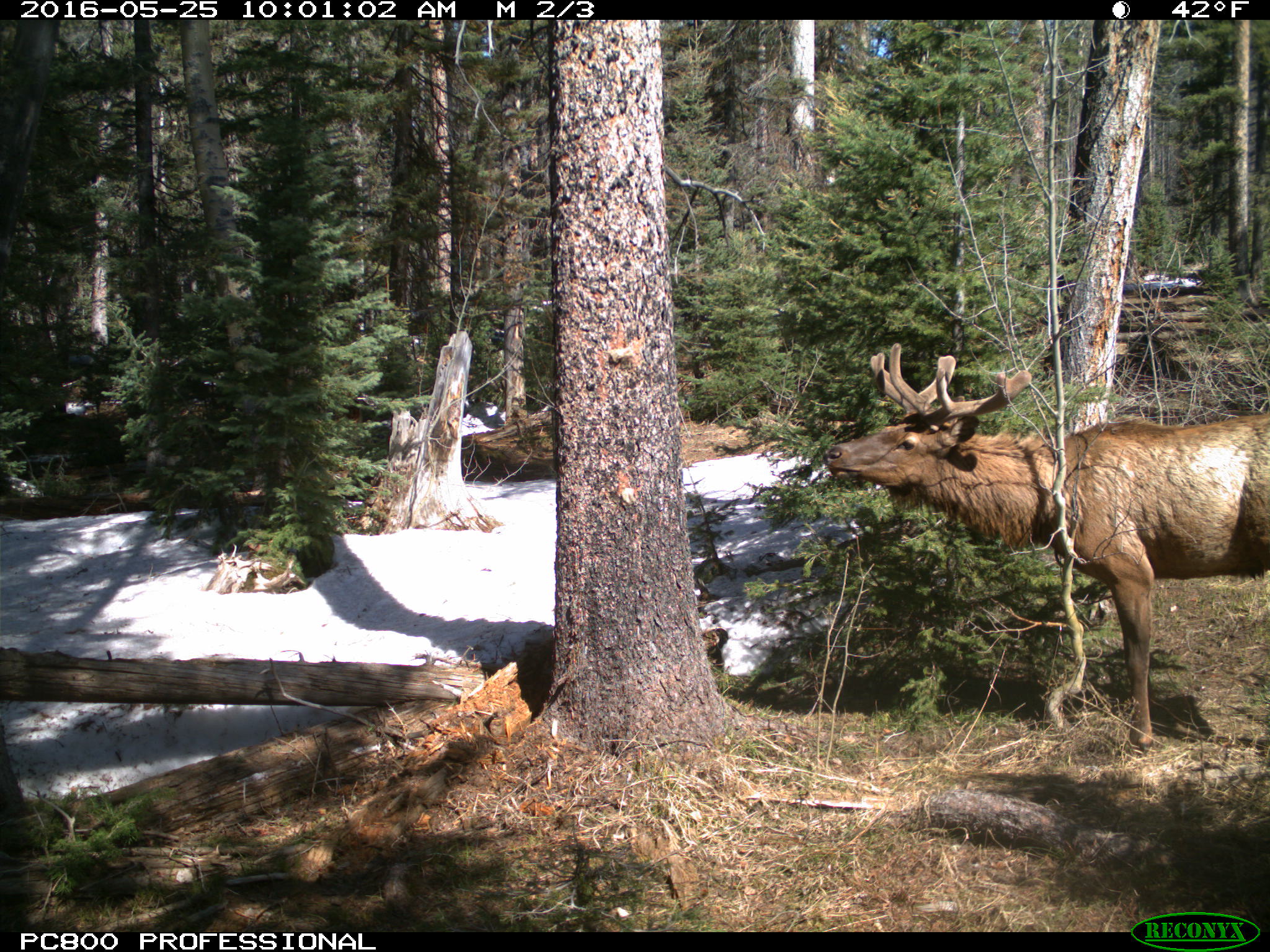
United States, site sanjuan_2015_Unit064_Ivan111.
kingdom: Animalia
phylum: Chordata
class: Mammalia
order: Artiodactyla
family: Cervidae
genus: Cervus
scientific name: Cervus elaphus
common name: red deer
Cervus elaphus (red deer).